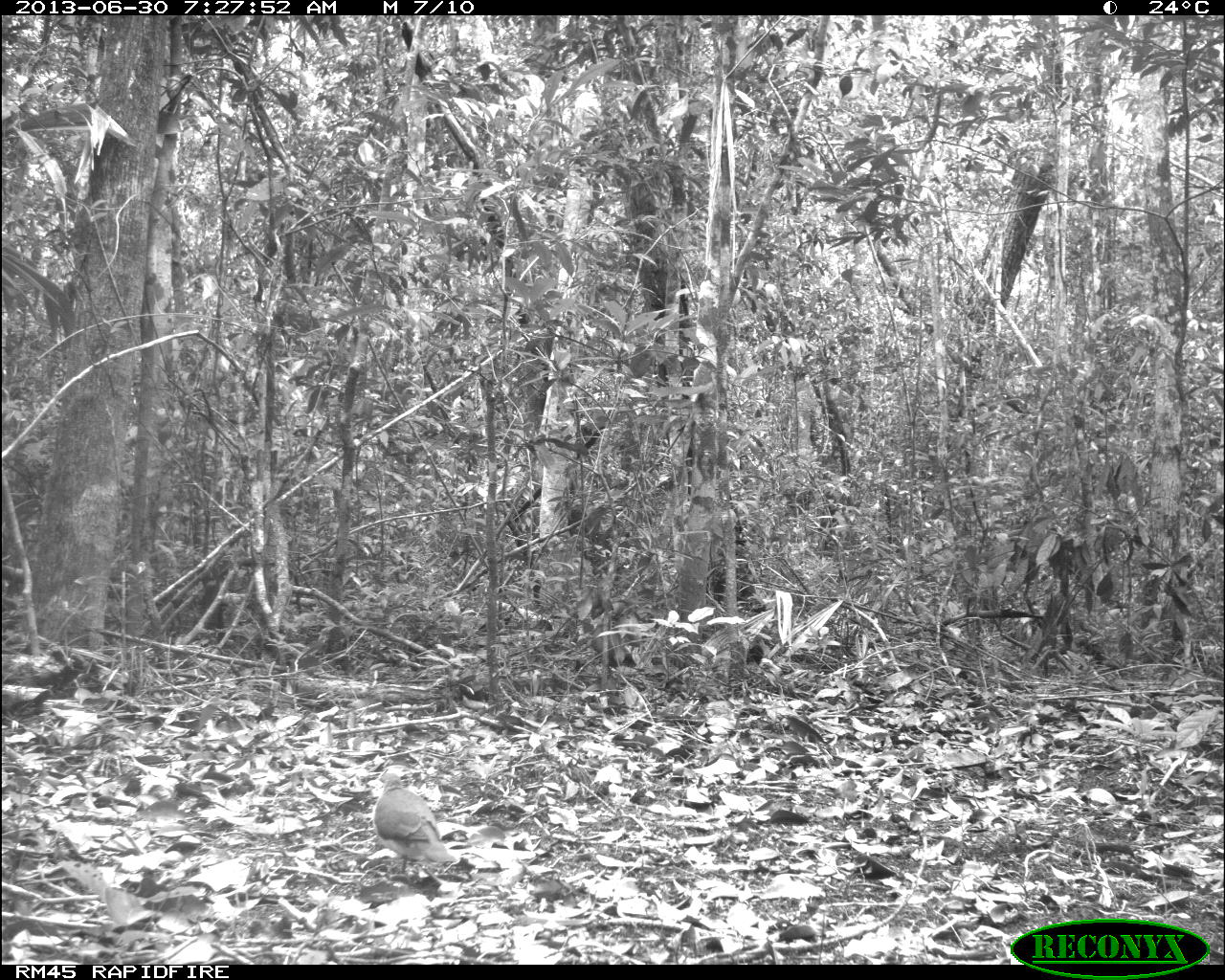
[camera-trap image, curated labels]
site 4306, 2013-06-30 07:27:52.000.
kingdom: Animalia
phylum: Chordata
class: Aves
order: Columbiformes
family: Columbidae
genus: Leptotila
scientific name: Leptotila plumbeiceps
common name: gray-headed dove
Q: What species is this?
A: Leptotila plumbeiceps (gray-headed dove).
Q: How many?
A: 1.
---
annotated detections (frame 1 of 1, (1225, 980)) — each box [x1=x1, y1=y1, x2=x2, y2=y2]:
leptotila plumbeiceps: [x1=365, y1=770, x2=457, y2=885]